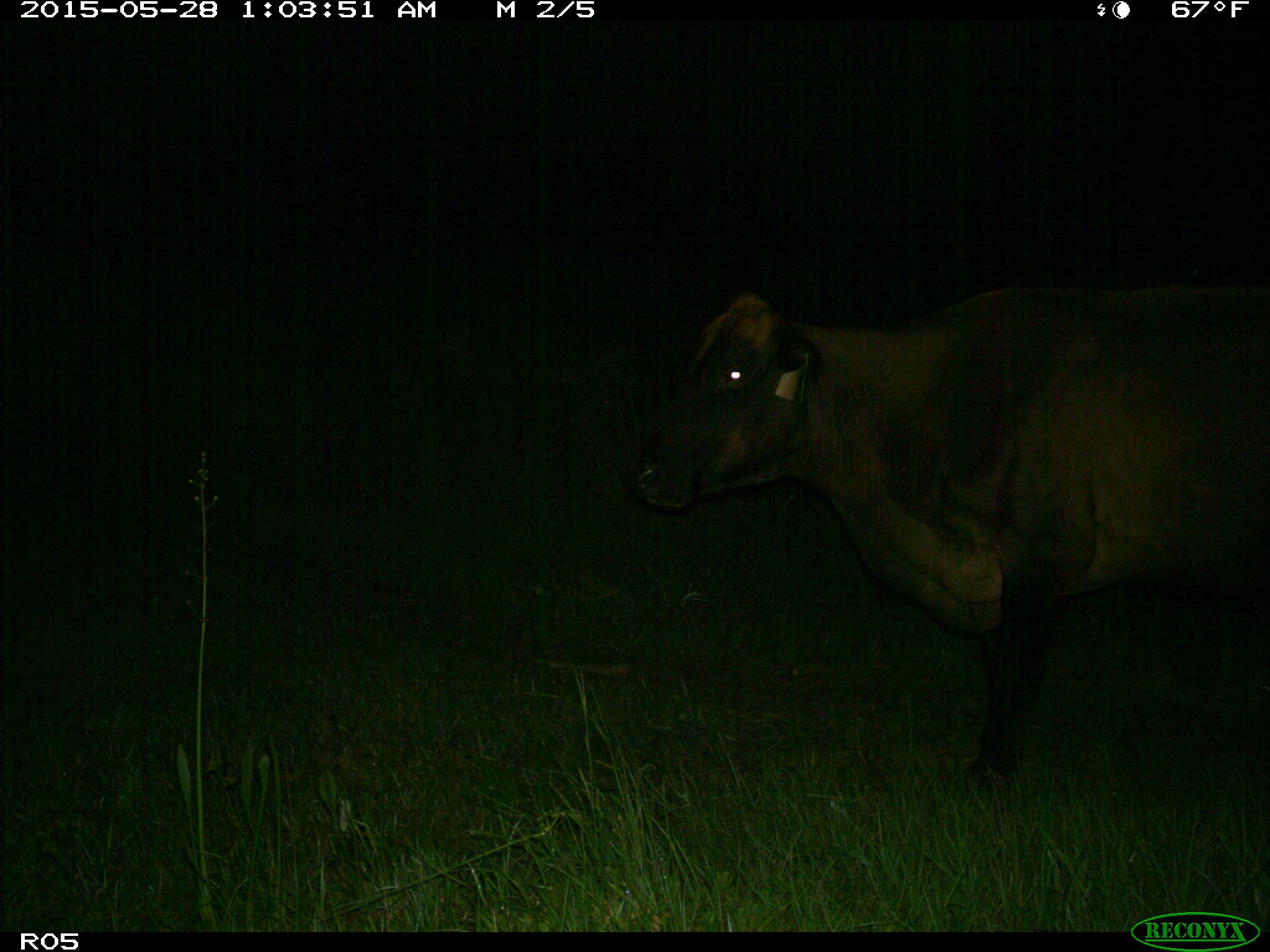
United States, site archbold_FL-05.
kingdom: Animalia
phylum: Chordata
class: Mammalia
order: Artiodactyla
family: Bovidae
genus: Bos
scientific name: Bos taurus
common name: domestic cow